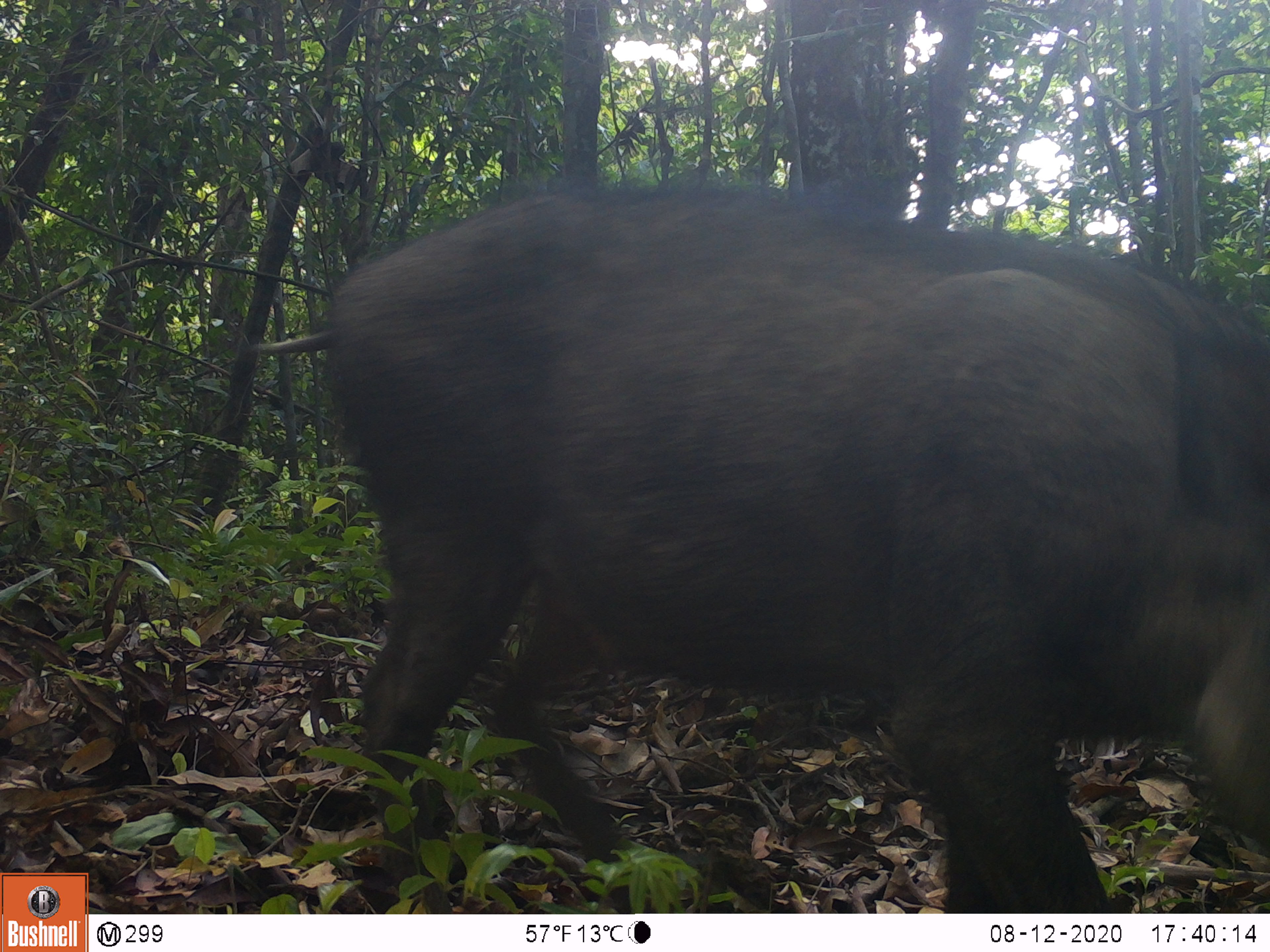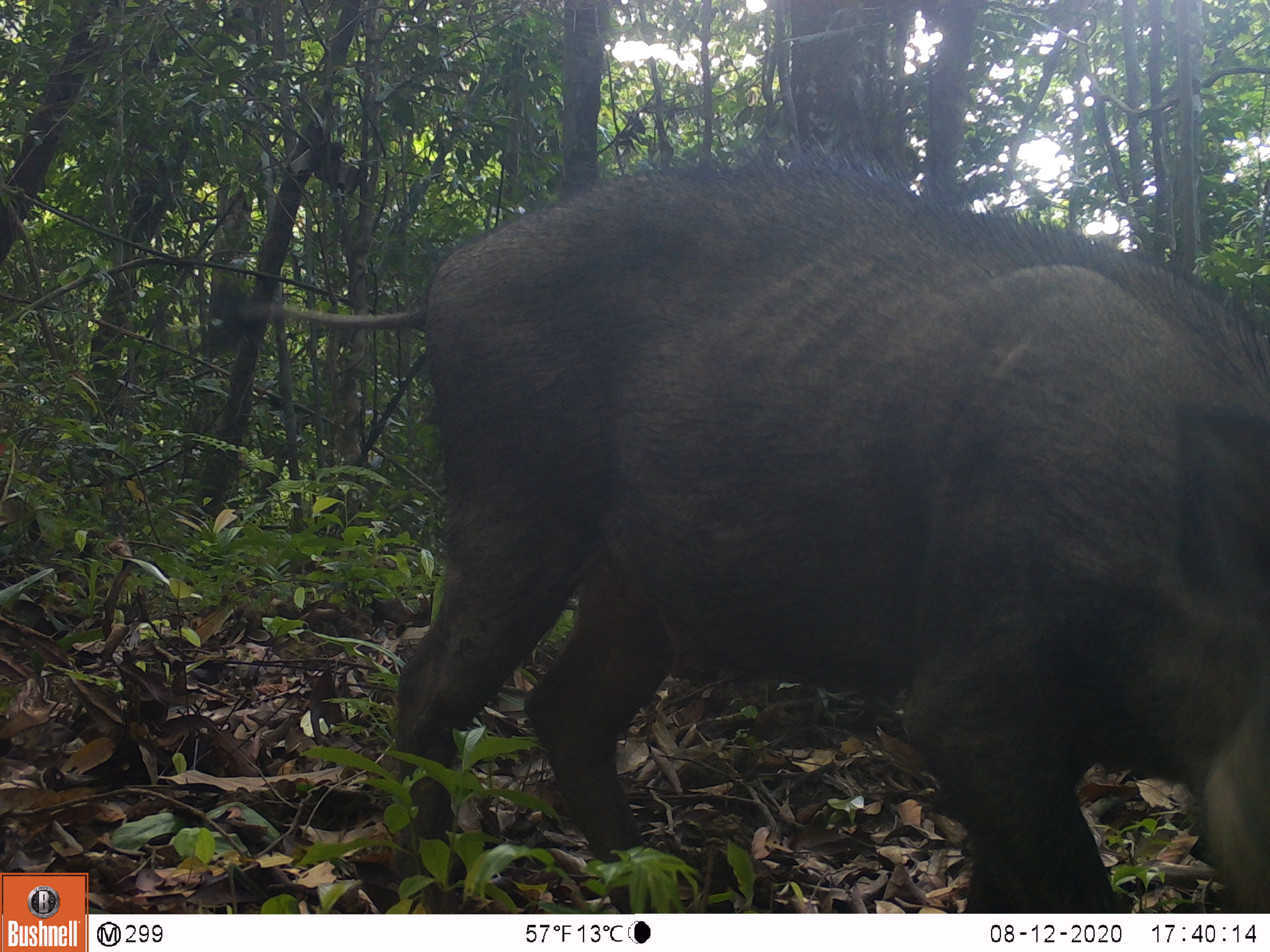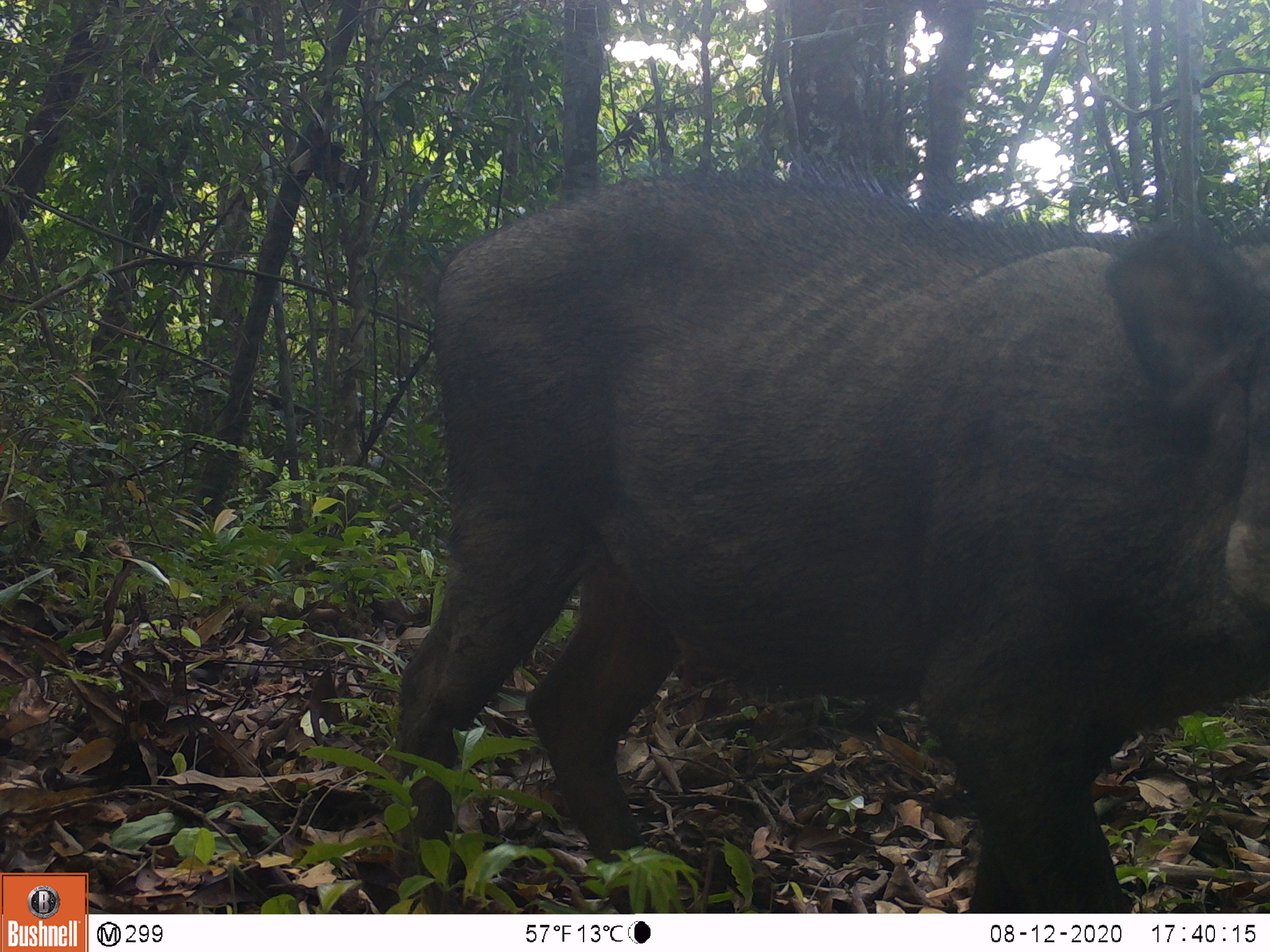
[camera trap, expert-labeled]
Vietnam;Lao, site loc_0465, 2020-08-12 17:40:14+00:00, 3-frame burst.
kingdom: Animalia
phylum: Chordata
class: Mammalia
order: Artiodactyla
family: Suidae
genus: Sus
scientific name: Sus scrofa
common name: eurasian wild pig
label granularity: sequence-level